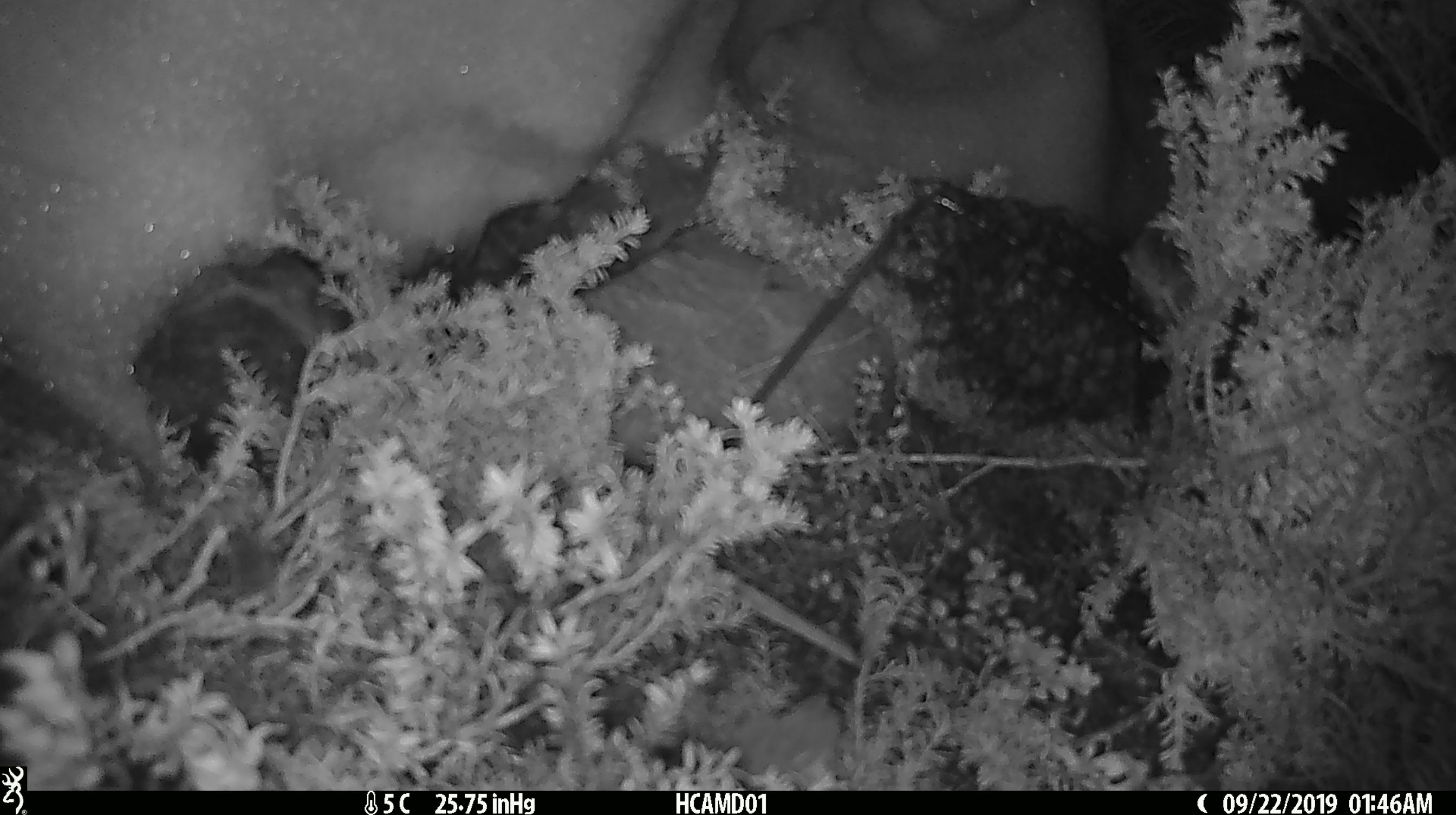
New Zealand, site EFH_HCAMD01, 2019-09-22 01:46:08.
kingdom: Animalia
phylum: Chordata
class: Mammalia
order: Rodentia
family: Muridae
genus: Mus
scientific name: Mus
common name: mouse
Mouse (Mus).